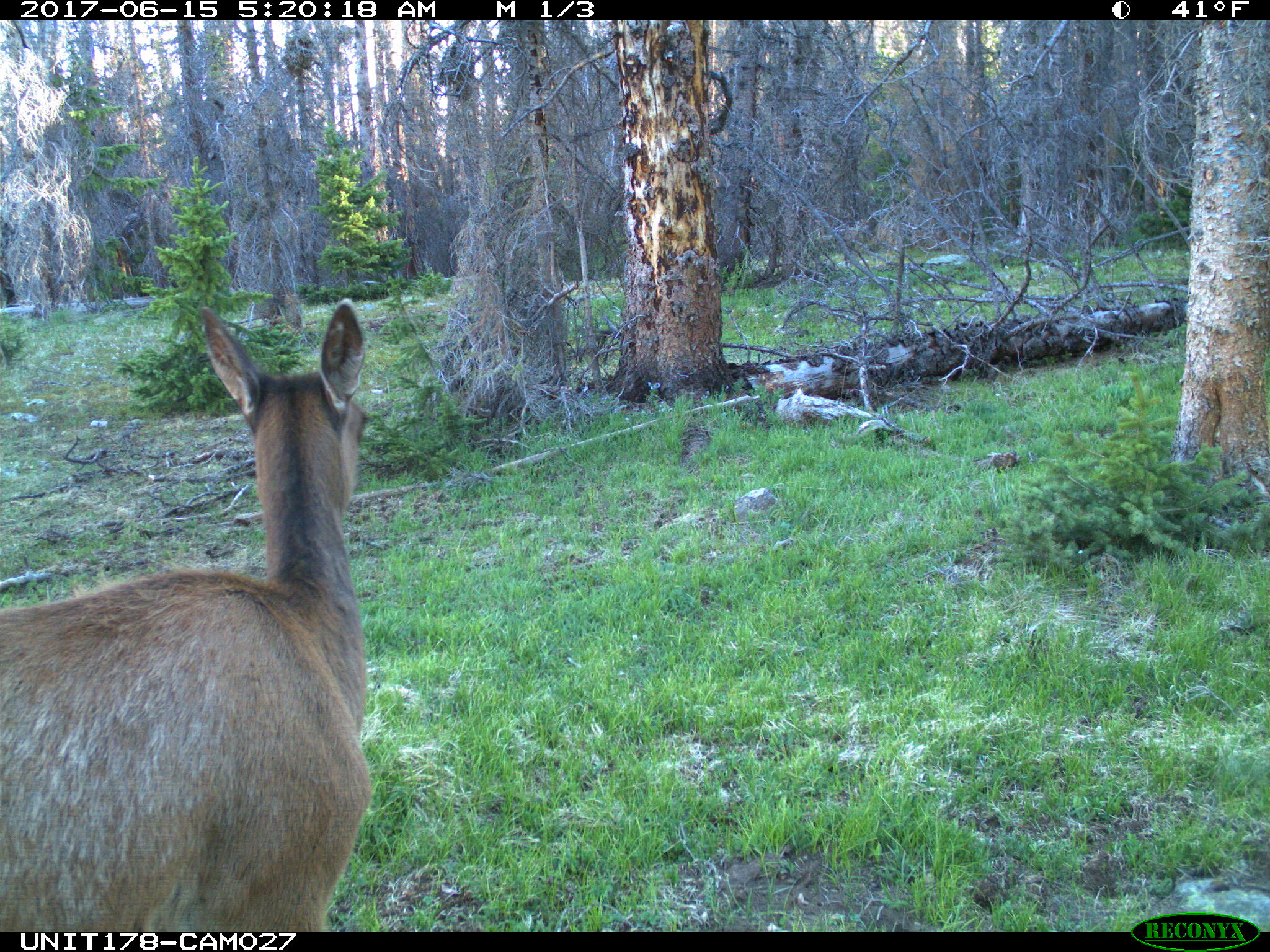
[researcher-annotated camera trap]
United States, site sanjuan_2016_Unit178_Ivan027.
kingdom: Animalia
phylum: Chordata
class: Mammalia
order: Artiodactyla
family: Cervidae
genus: Cervus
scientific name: Cervus elaphus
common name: red deer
Cervus elaphus (red deer).